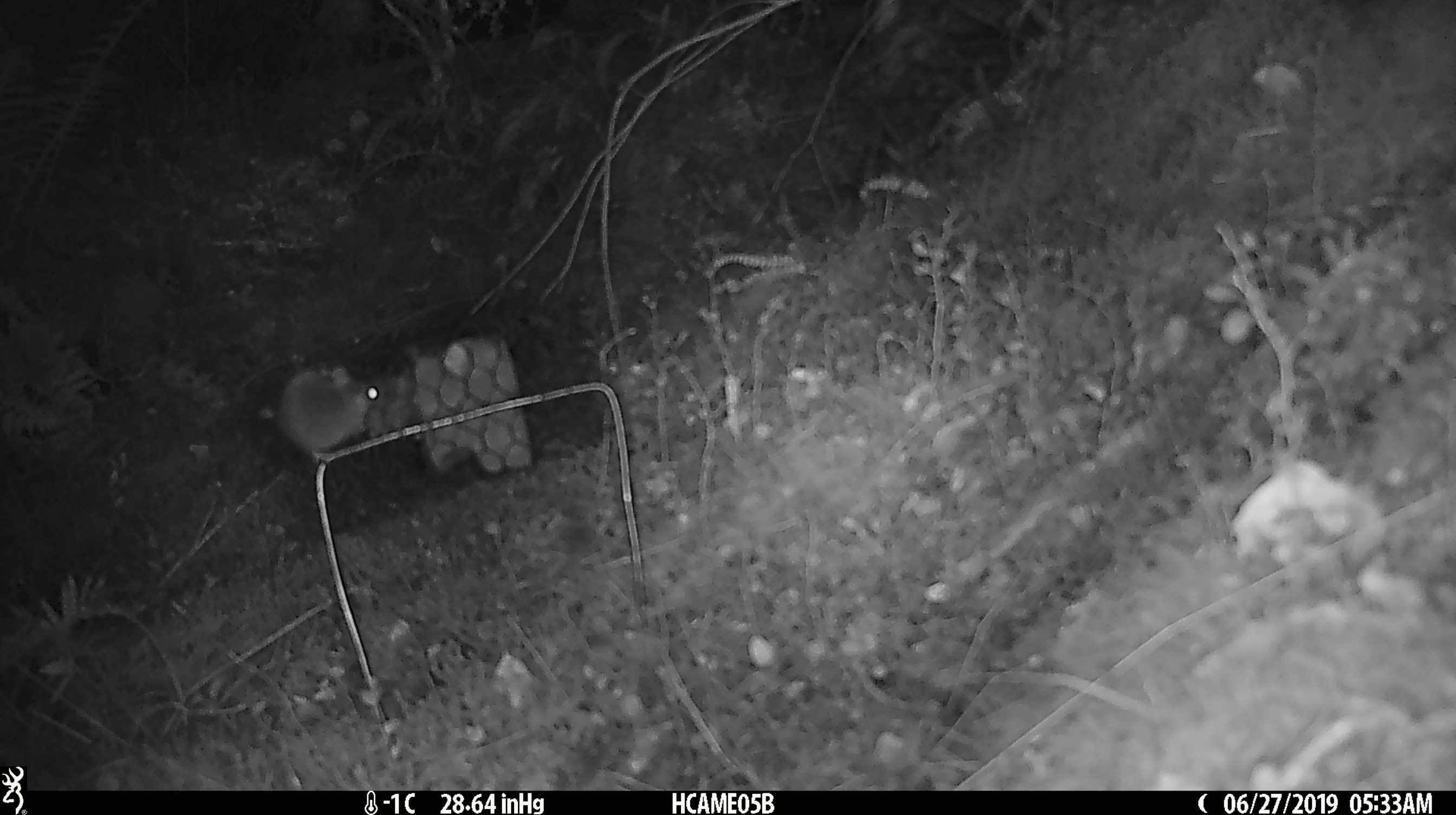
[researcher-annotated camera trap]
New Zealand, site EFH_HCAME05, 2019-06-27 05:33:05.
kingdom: Animalia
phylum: Chordata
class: Mammalia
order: Rodentia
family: Muridae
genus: Mus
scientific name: Mus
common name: mouse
Mouse (Mus).